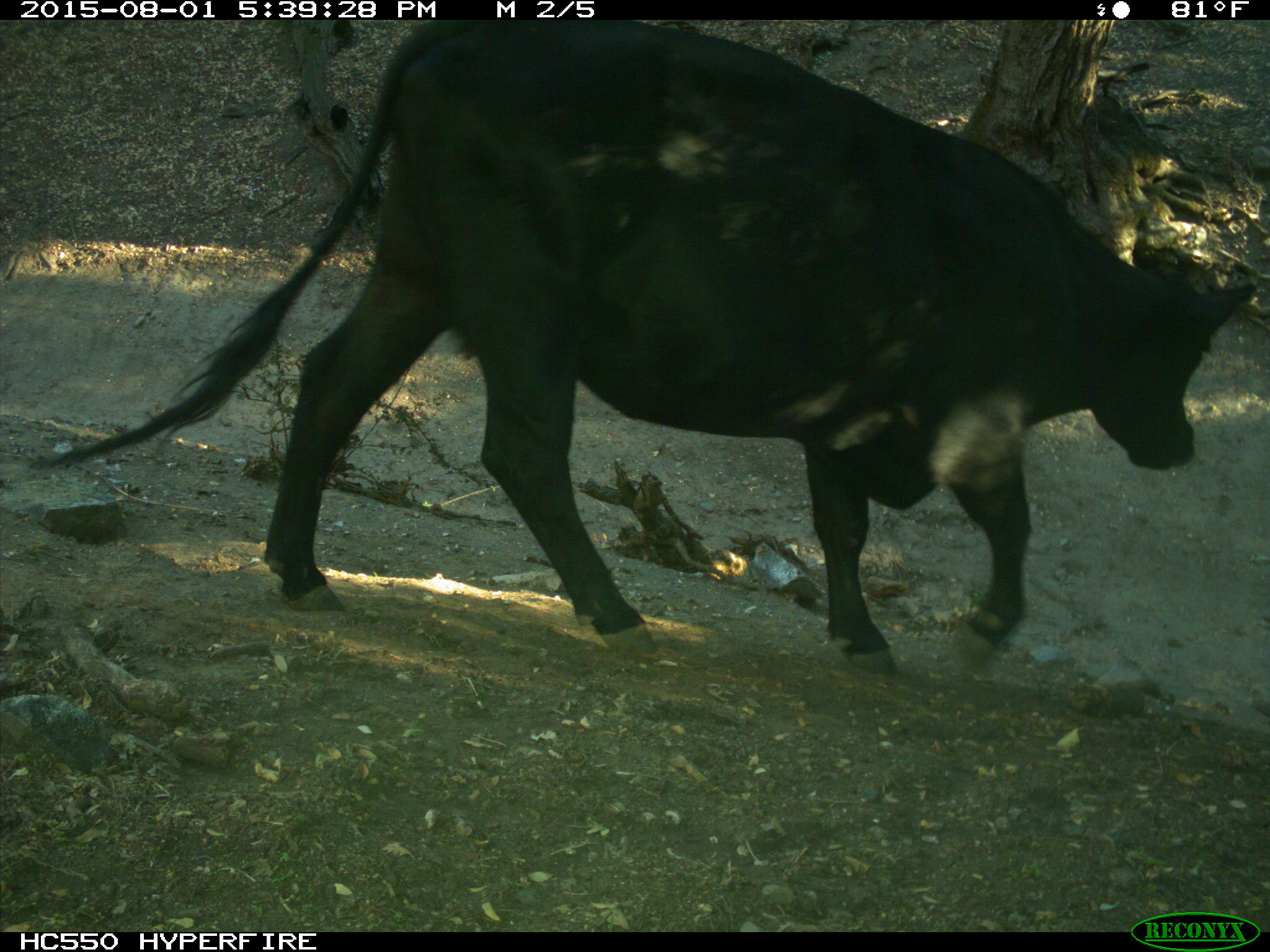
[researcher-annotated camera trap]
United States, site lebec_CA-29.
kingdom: Animalia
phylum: Chordata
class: Mammalia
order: Artiodactyla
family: Bovidae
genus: Bos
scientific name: Bos taurus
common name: domestic cow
Bos taurus (domestic cow).